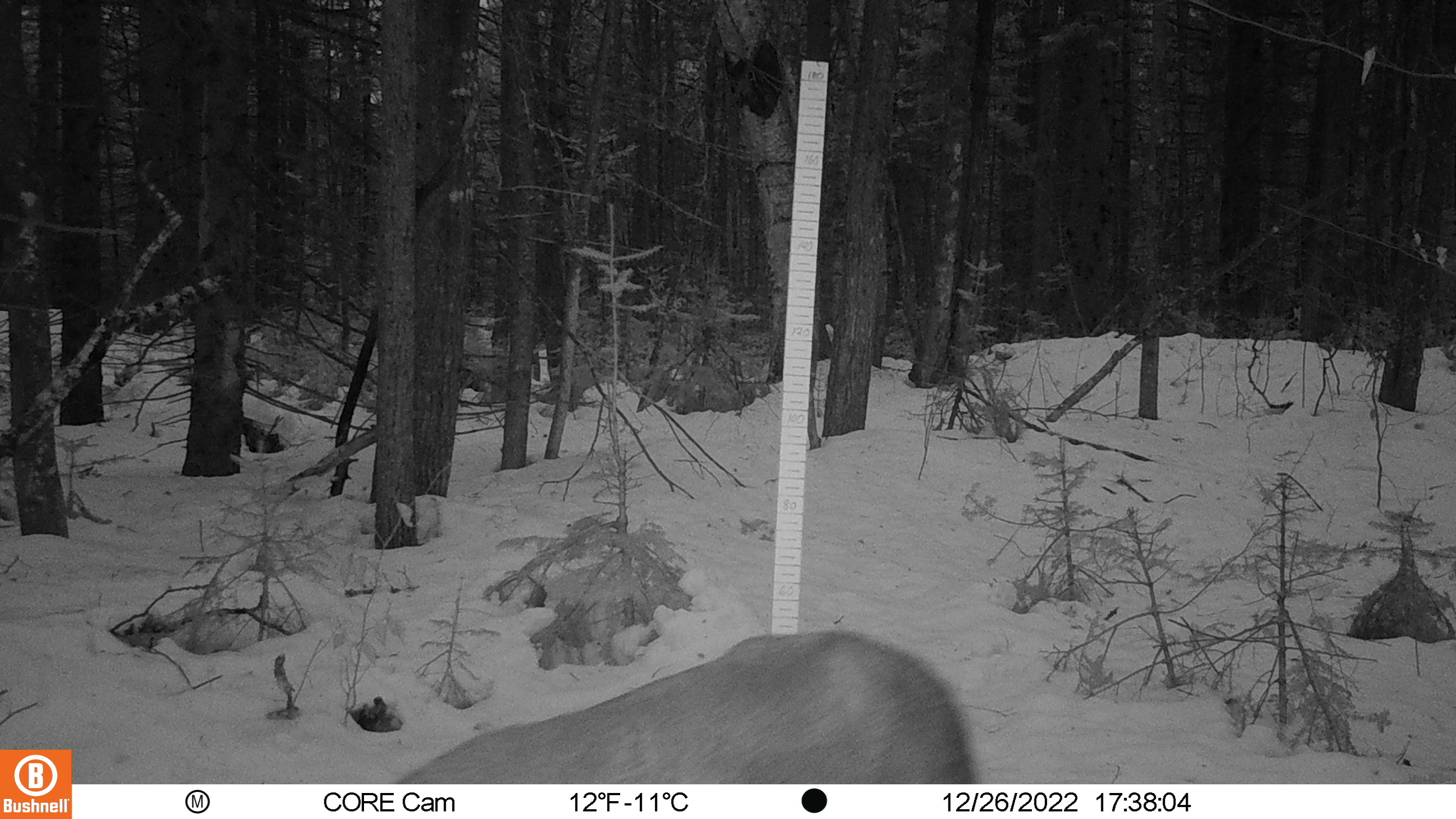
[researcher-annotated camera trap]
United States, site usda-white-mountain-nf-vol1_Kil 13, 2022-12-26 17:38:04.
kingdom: Animalia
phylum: Chordata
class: Mammalia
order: Artiodactyla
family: Cervidae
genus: Odocoileus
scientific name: Odocoileus virginianus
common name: white-tailed deer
White-tailed deer (Odocoileus virginianus).